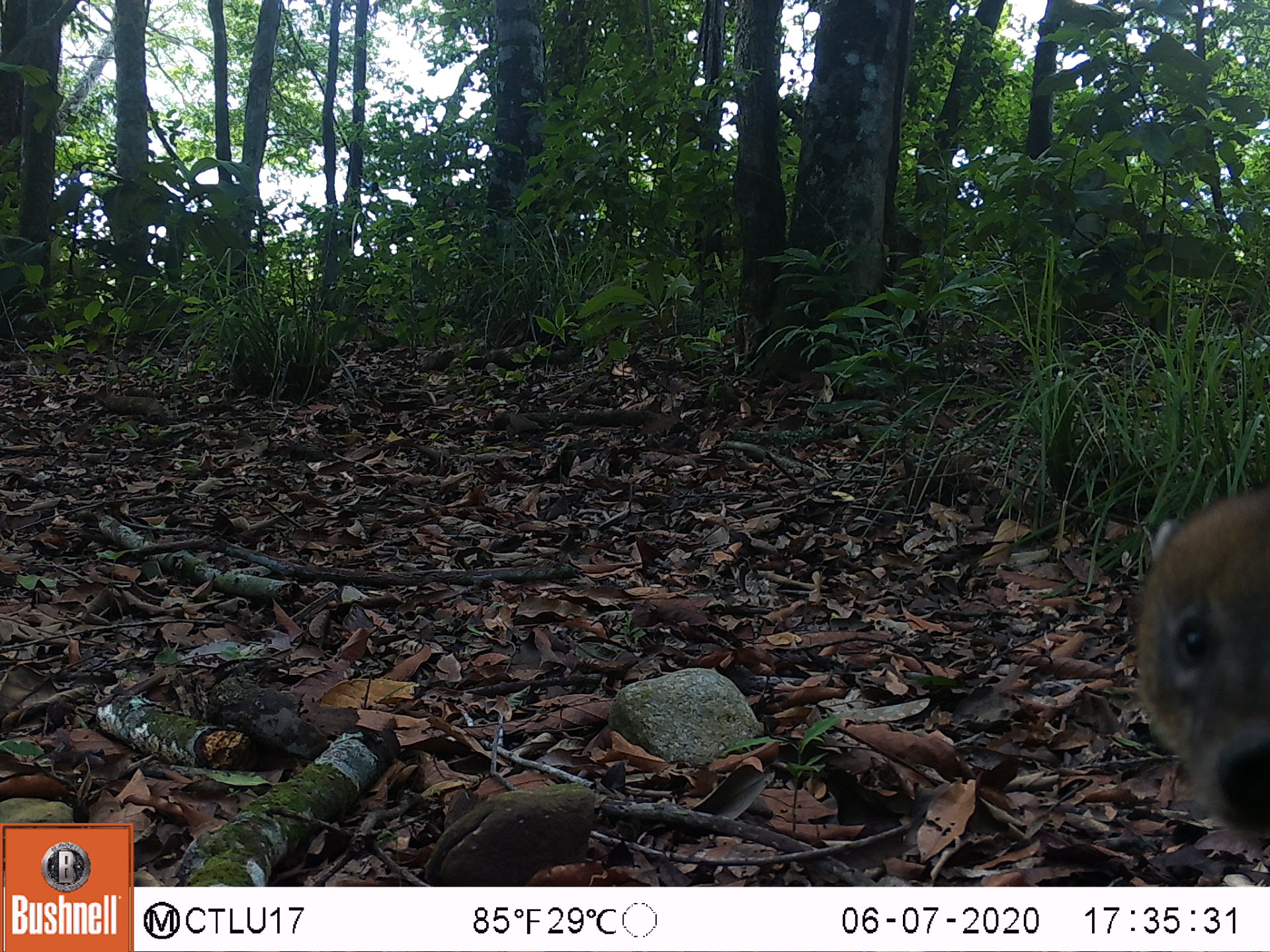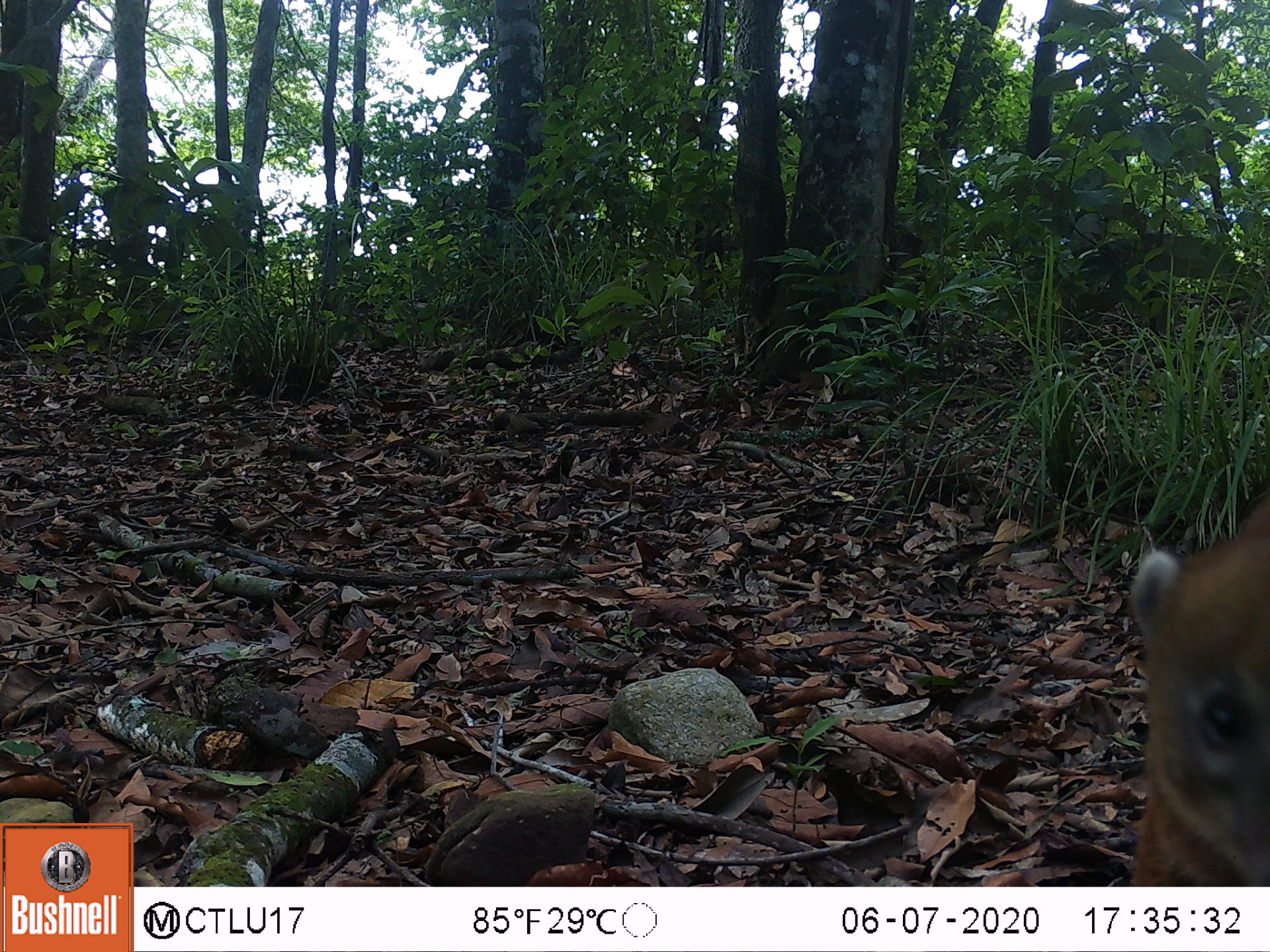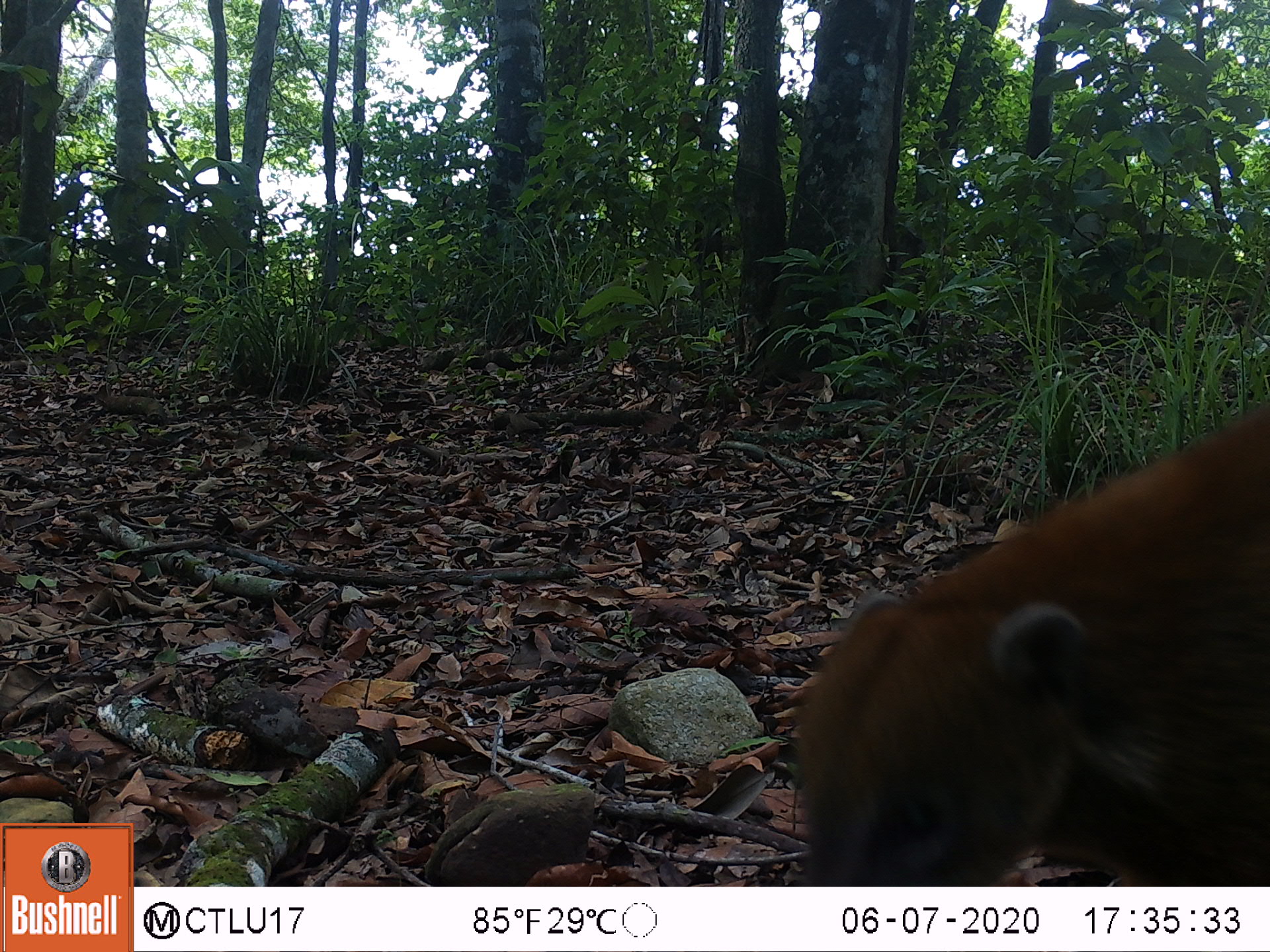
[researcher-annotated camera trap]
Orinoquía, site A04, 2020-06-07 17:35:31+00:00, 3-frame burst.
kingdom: Animalia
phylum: Chordata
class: Mammalia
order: Carnivora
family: Procyonidae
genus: Nasua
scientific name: Nasua nasua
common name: south american coati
South american coati (Nasua nasua).